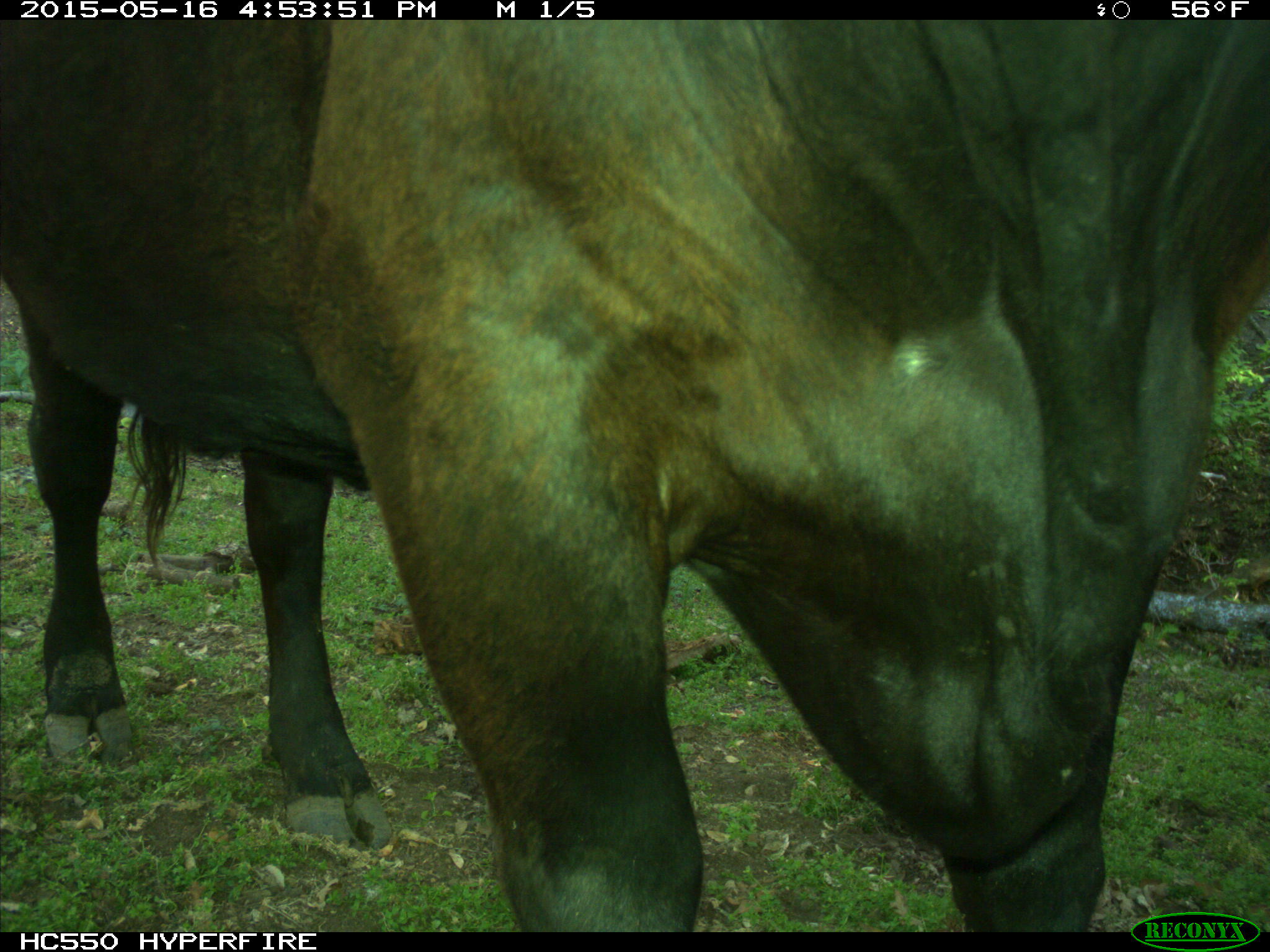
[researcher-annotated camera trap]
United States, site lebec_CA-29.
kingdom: Animalia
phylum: Chordata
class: Mammalia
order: Artiodactyla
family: Bovidae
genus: Bos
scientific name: Bos taurus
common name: domestic cow